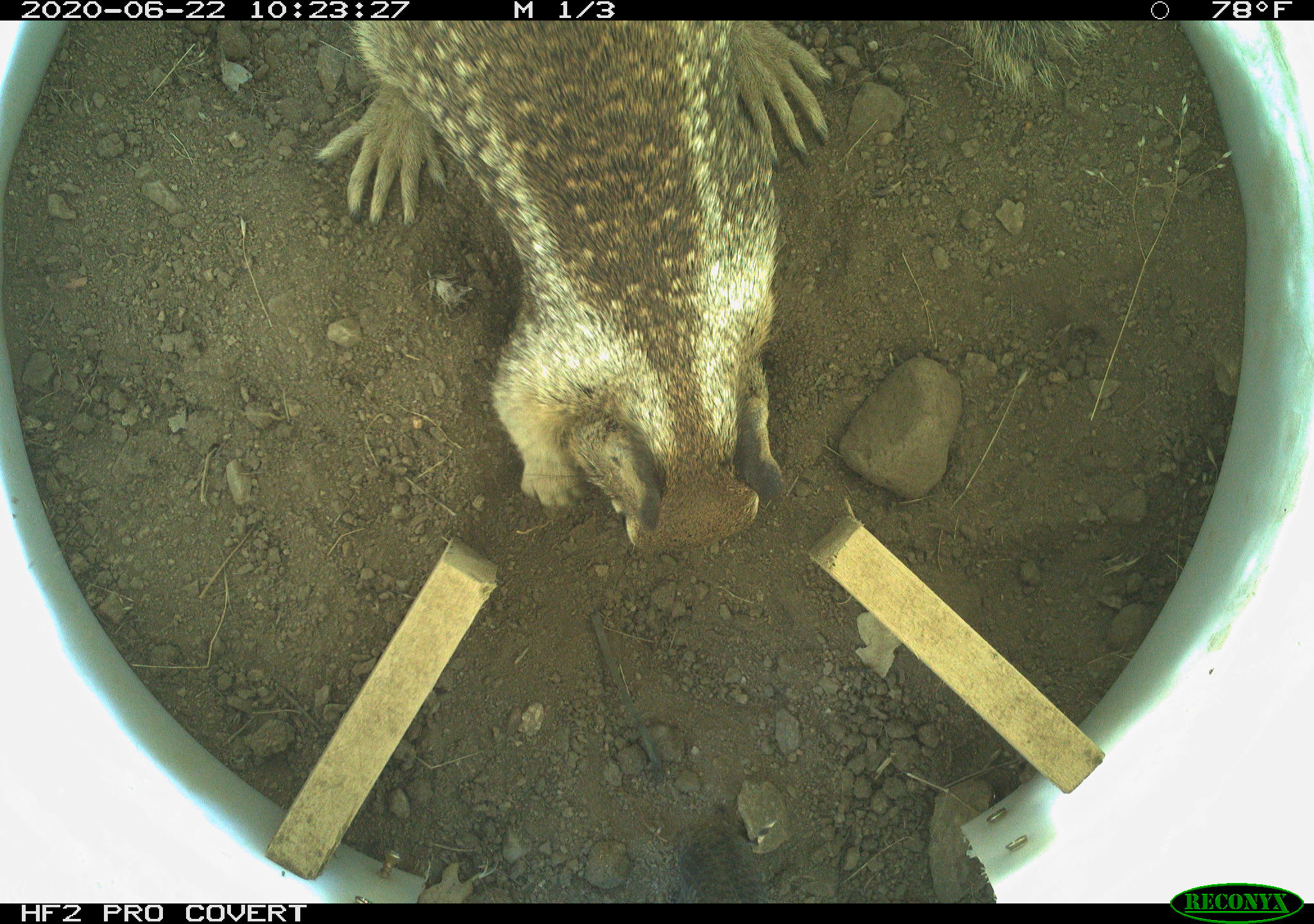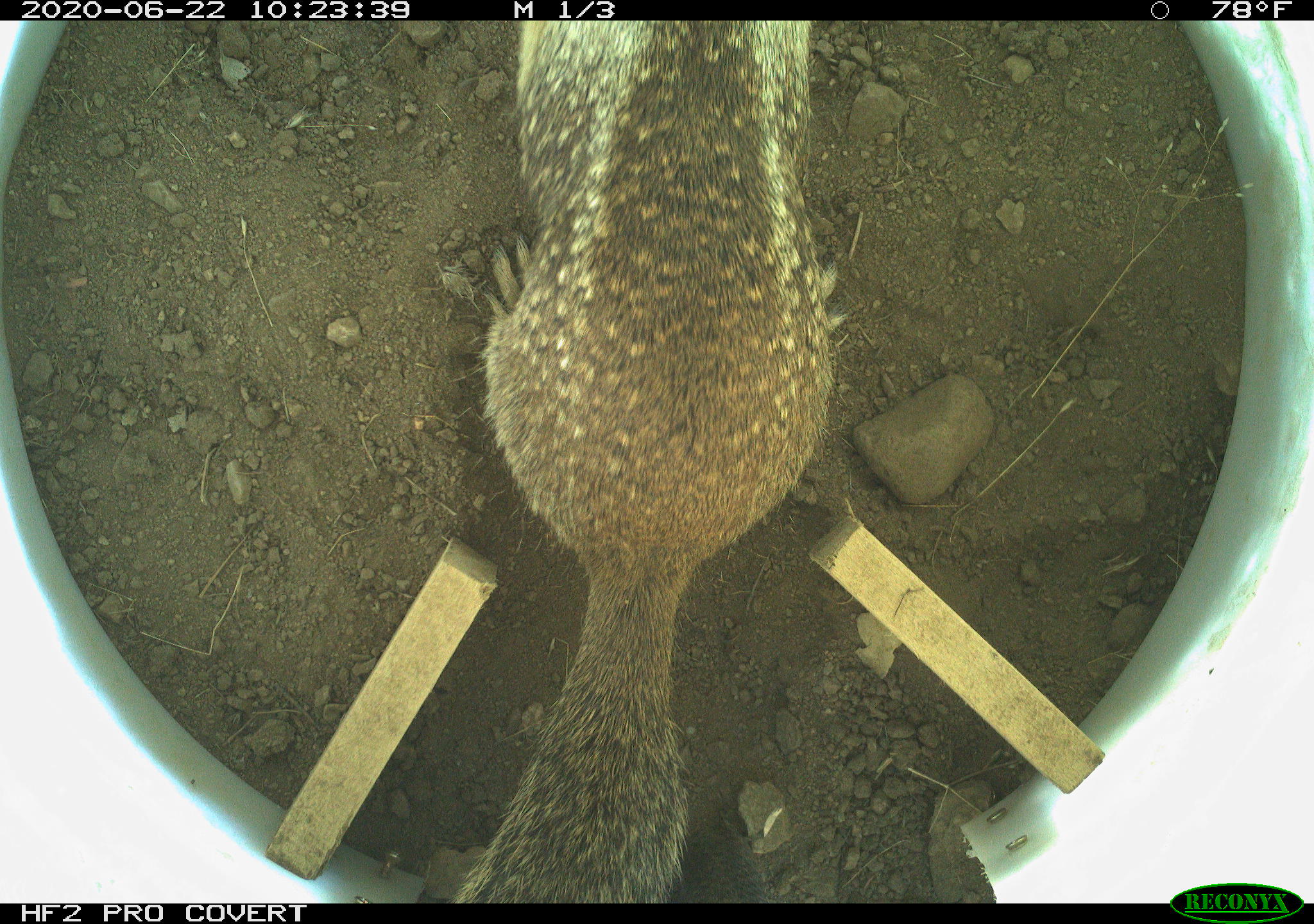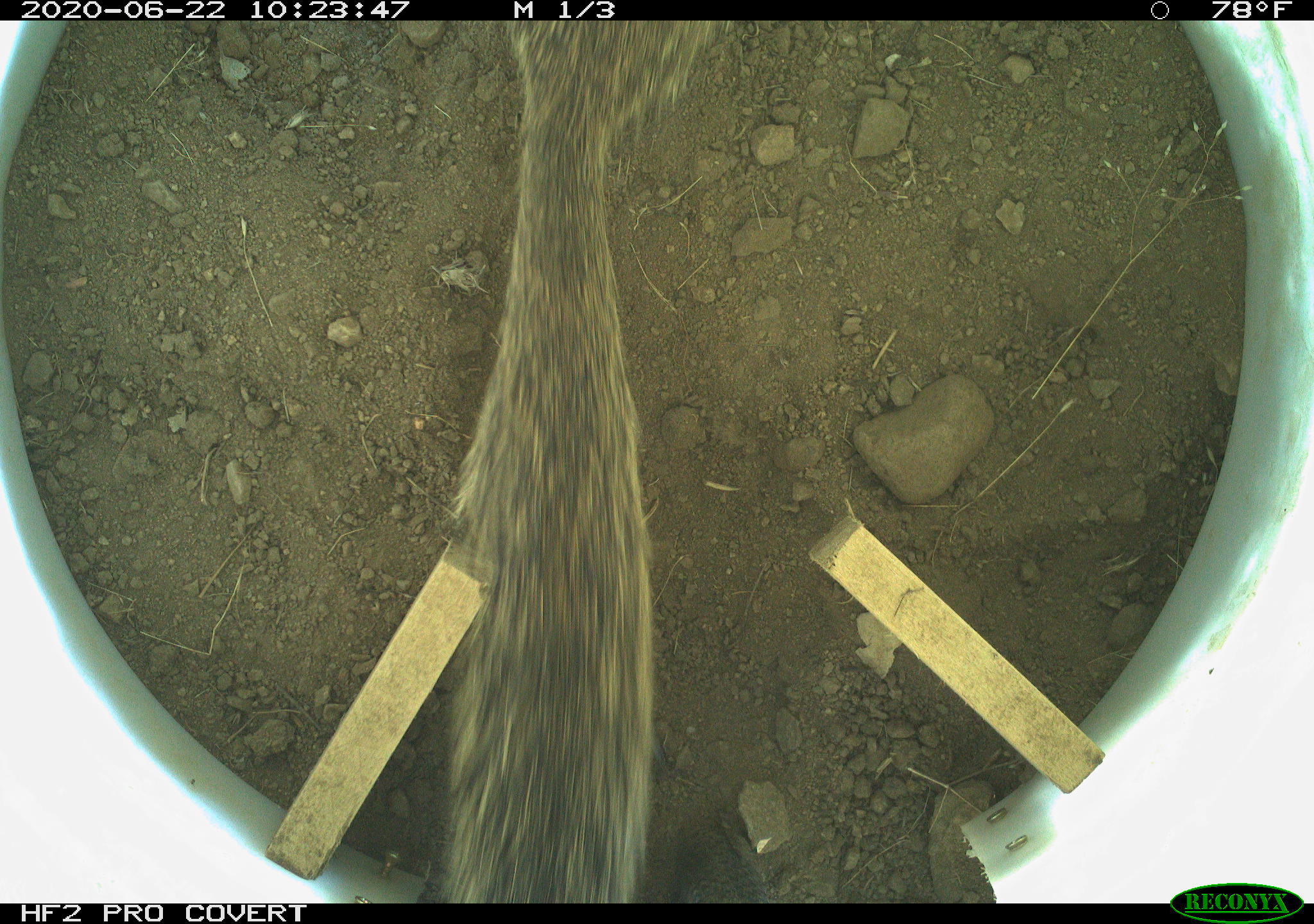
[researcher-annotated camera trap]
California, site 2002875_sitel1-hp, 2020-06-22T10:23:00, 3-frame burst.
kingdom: Animalia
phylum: Chordata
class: Mammalia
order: Rodentia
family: Sciuridae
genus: Otospermophilus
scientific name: Otospermophilus beecheyi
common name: california ground squirrel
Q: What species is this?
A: California ground squirrel (Otospermophilus beecheyi).